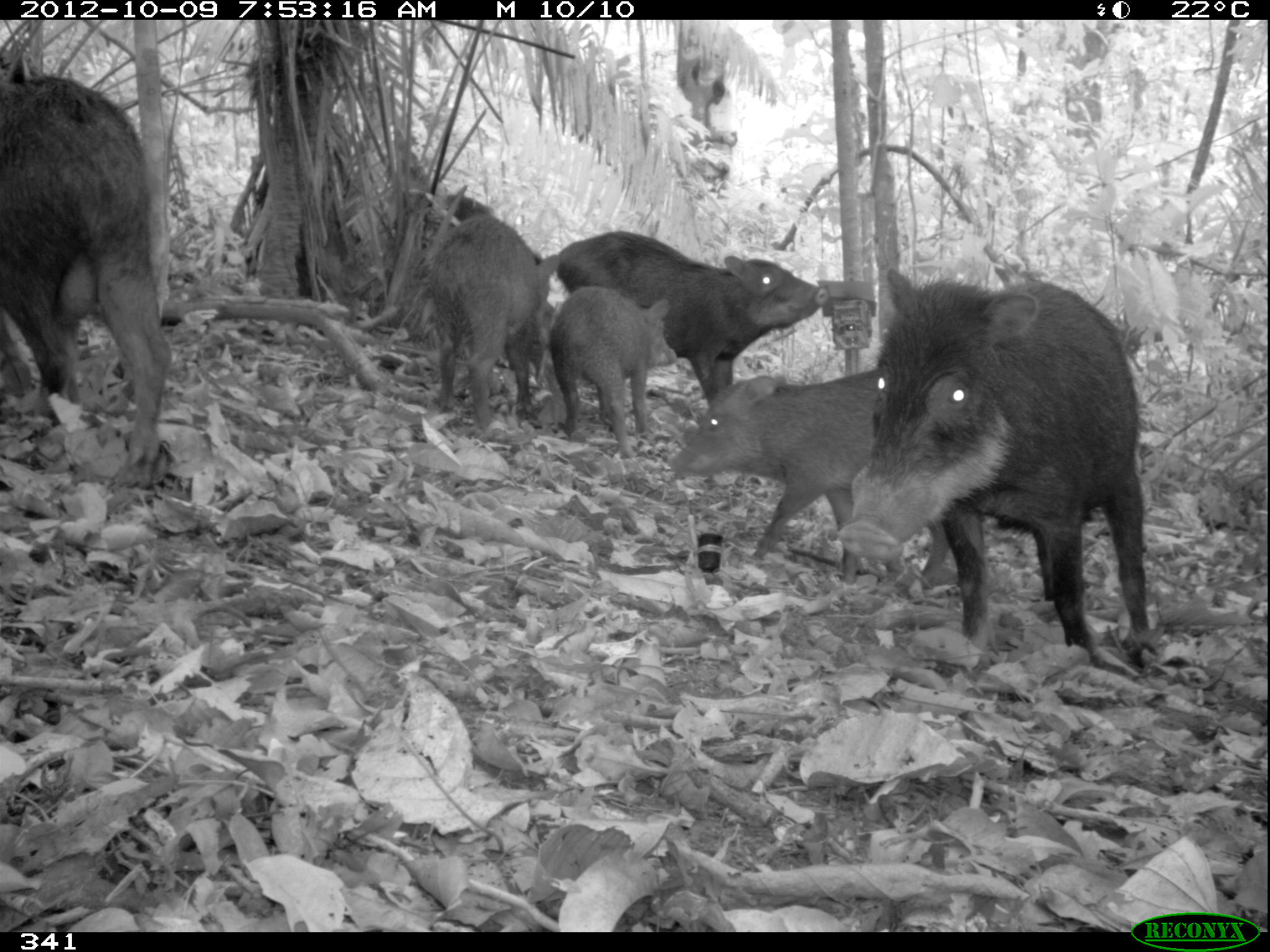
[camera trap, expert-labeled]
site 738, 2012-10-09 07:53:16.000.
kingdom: Animalia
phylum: Chordata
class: Mammalia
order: Artiodactyla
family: Tayassuidae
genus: Tayassu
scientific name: Tayassu pecari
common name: white-lipped peccary